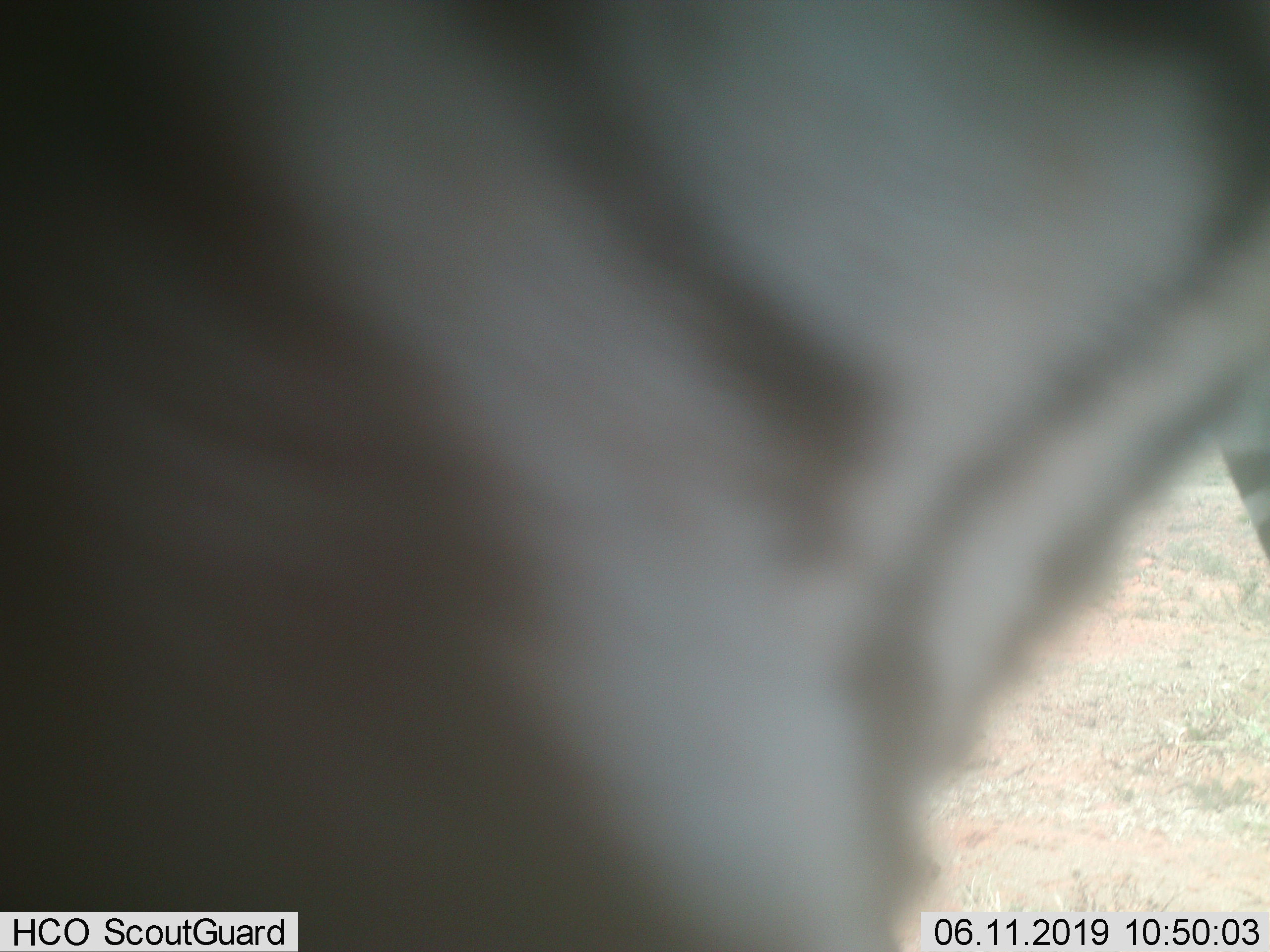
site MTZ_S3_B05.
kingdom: Animalia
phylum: Chordata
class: Mammalia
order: Perissodactyla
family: Equidae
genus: Equus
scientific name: Equus zebra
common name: mountain zebra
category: zebramountain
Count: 1.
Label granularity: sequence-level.